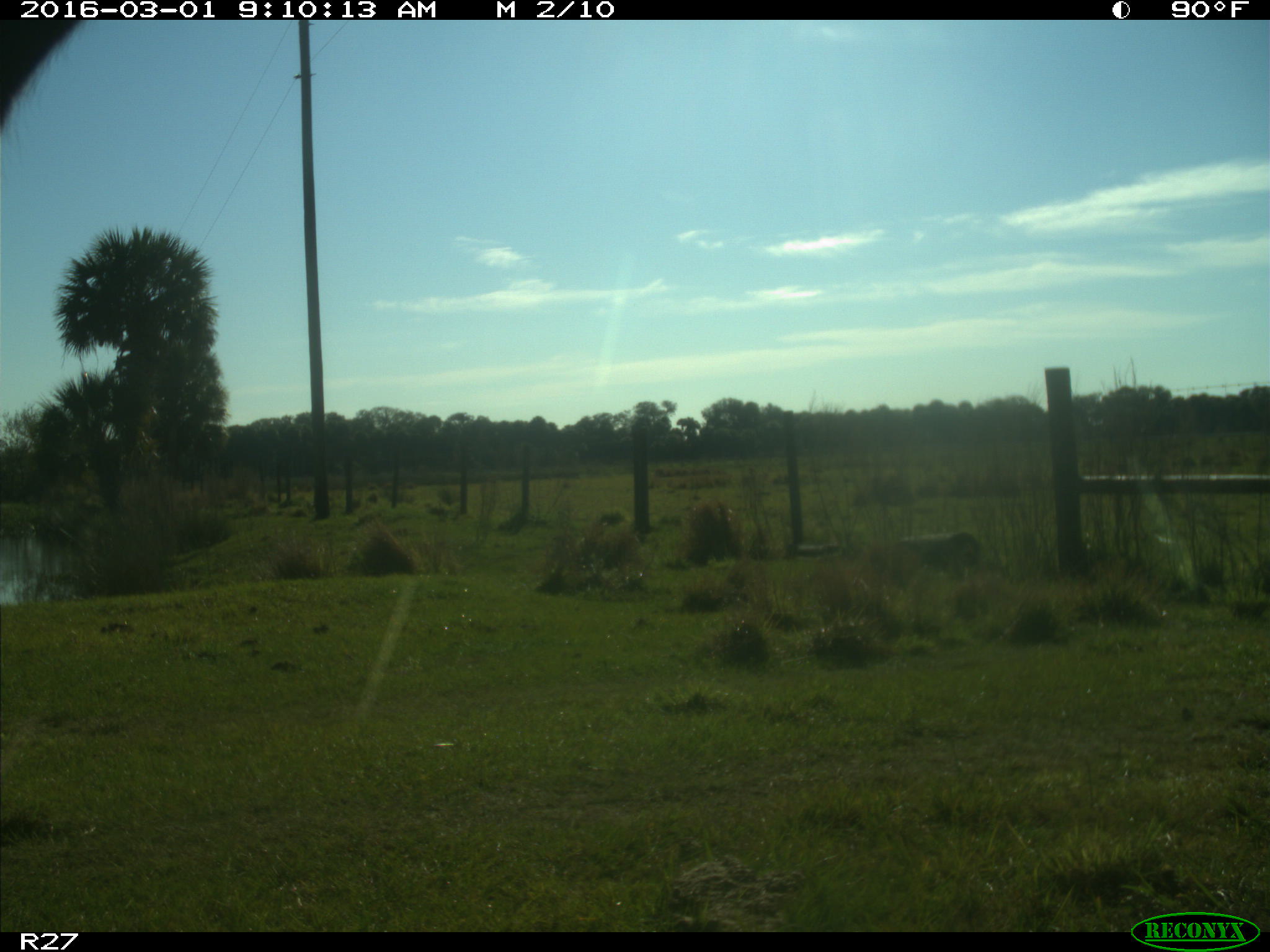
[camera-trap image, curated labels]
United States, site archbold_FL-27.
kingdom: Animalia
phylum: Chordata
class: Mammalia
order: Artiodactyla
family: Bovidae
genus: Bos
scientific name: Bos taurus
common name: domestic cow